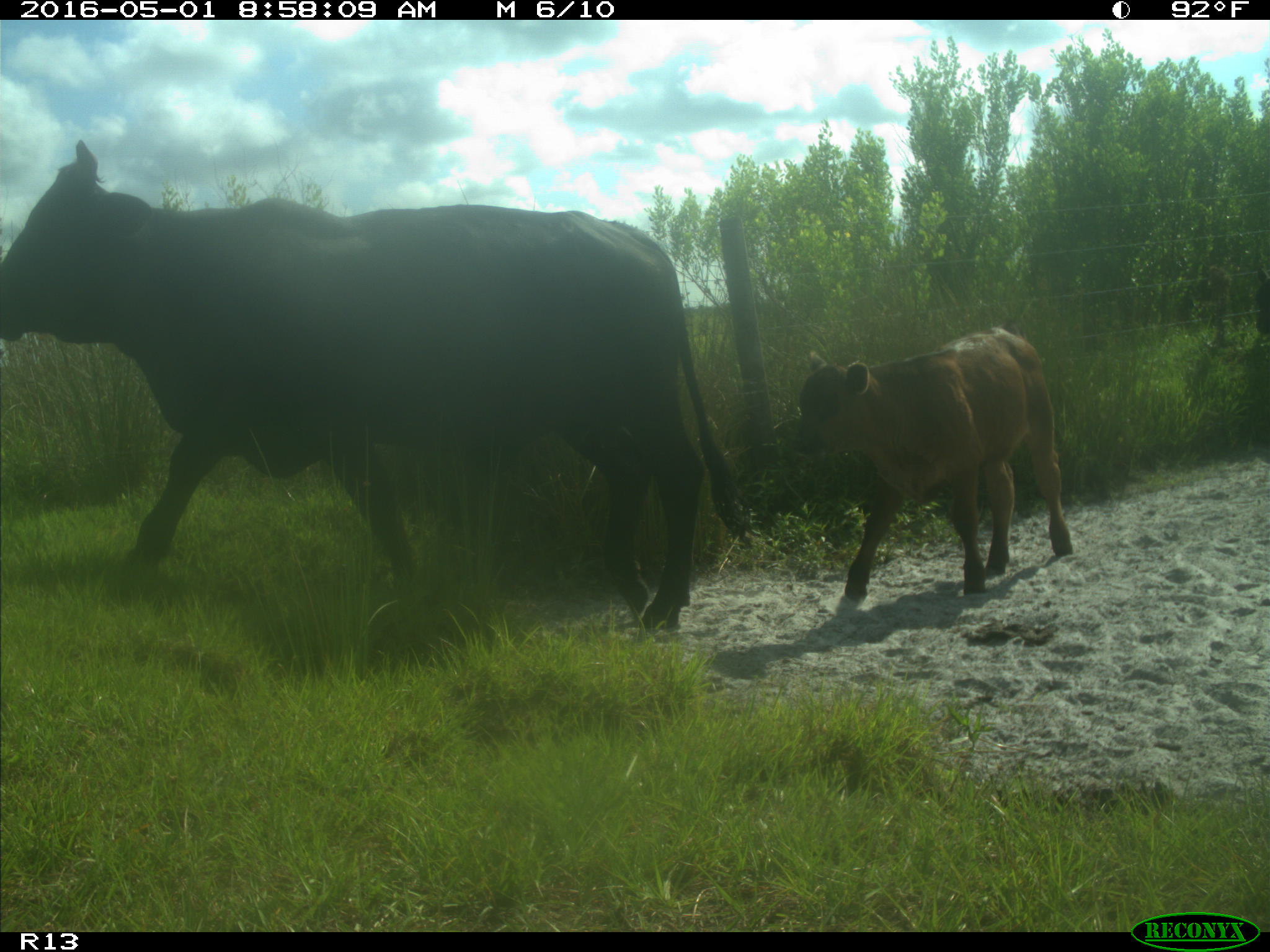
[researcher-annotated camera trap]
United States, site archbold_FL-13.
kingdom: Animalia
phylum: Chordata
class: Mammalia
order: Artiodactyla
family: Bovidae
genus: Bos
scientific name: Bos taurus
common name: domestic cow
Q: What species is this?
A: Bos taurus (domestic cow).